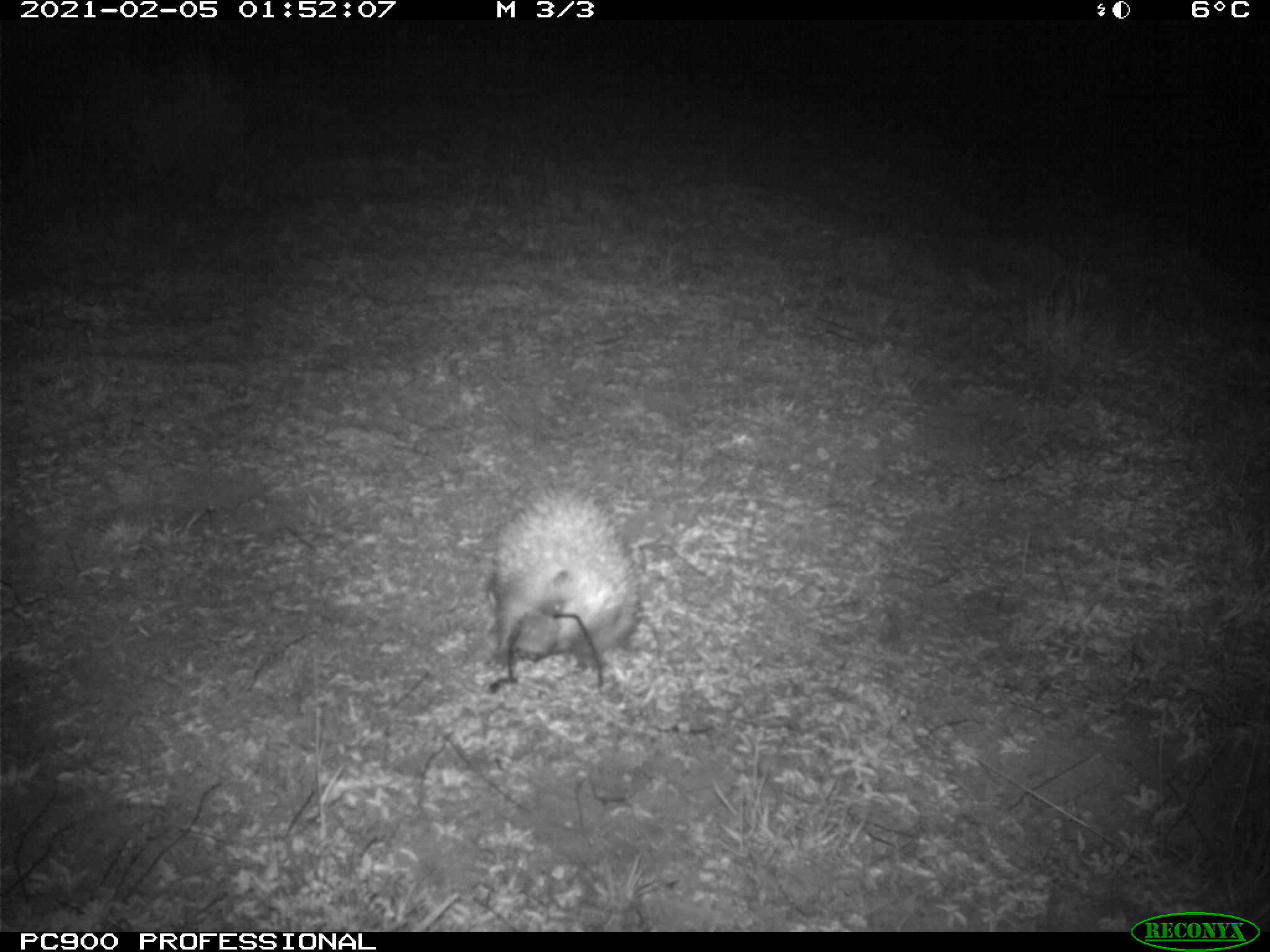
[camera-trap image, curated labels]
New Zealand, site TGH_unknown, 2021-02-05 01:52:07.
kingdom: Animalia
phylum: Chordata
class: Mammalia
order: Eulipotyphla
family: Erinaceidae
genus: Erinaceus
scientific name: Erinaceus europaeus europaeus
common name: european hedgehog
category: hedgehog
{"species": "hedgehog (european hedgehog) (Erinaceus europaeus europaeus)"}